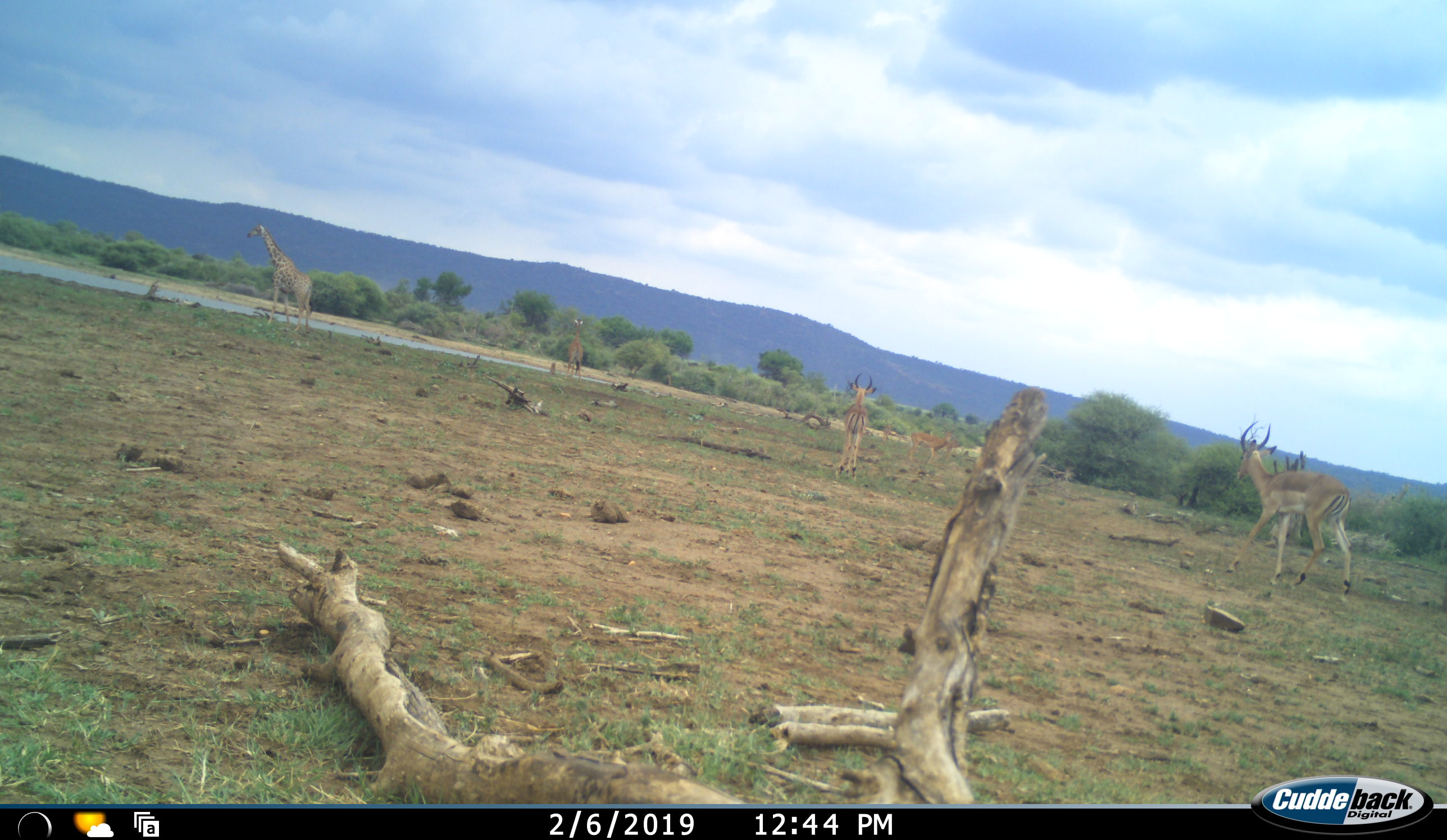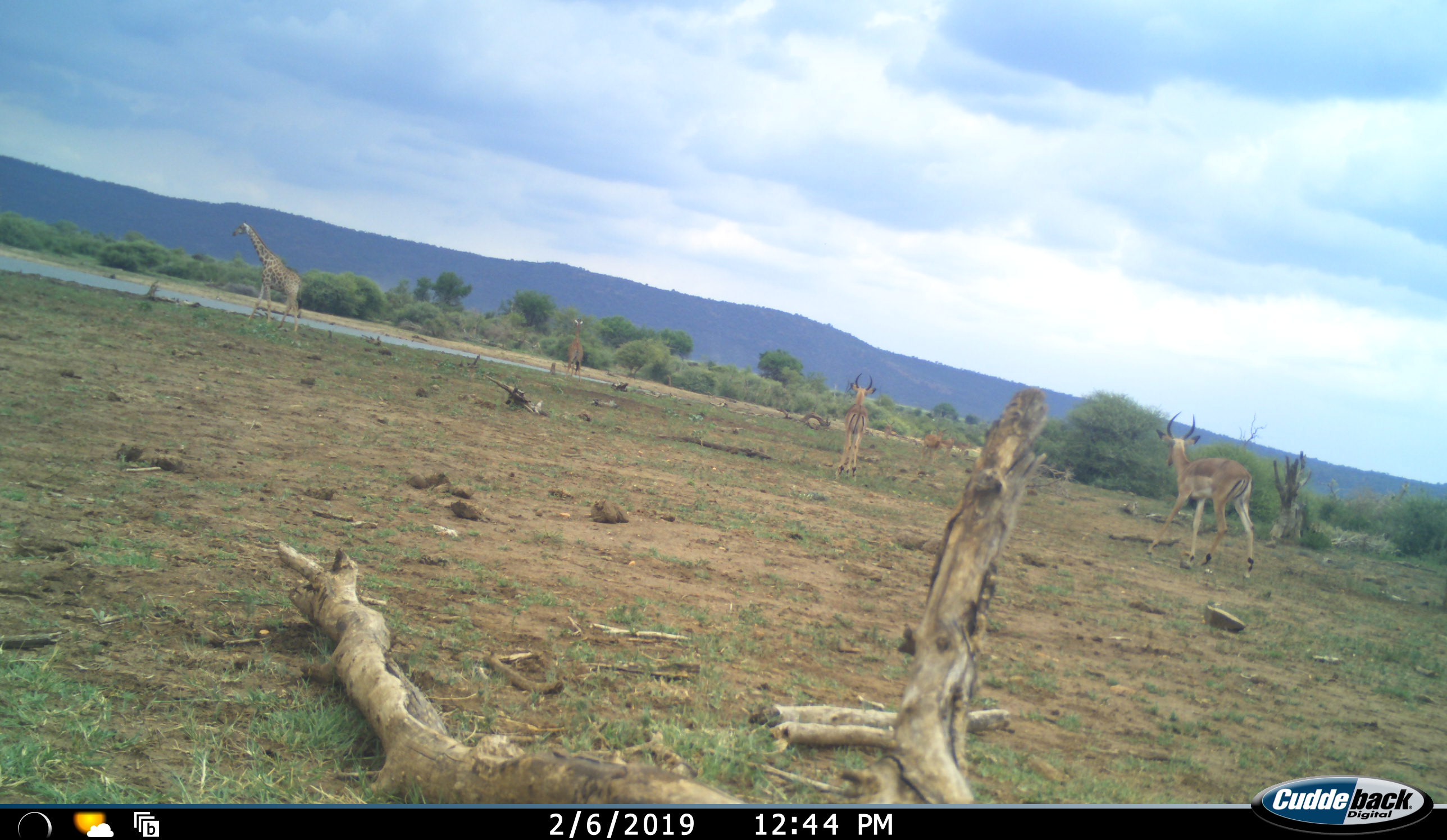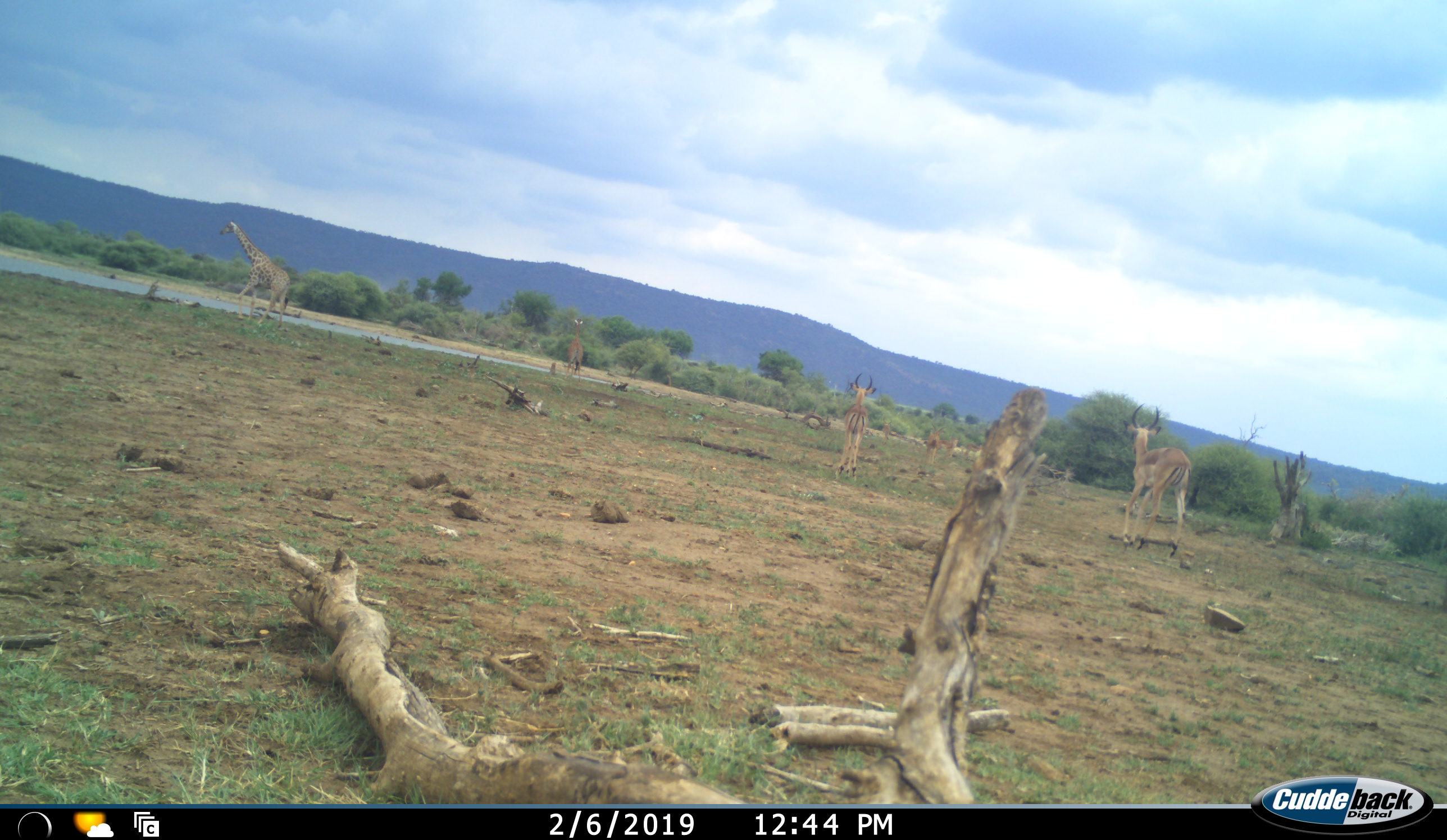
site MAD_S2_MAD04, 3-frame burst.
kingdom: Animalia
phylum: Chordata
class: Mammalia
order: Artiodactyla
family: Giraffidae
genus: Giraffa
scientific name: Giraffa camelopardalis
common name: giraffe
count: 2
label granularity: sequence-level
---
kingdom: Animalia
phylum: Chordata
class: Mammalia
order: Artiodactyla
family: Bovidae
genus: Aepyceros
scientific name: Aepyceros melampus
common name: impala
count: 5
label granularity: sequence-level